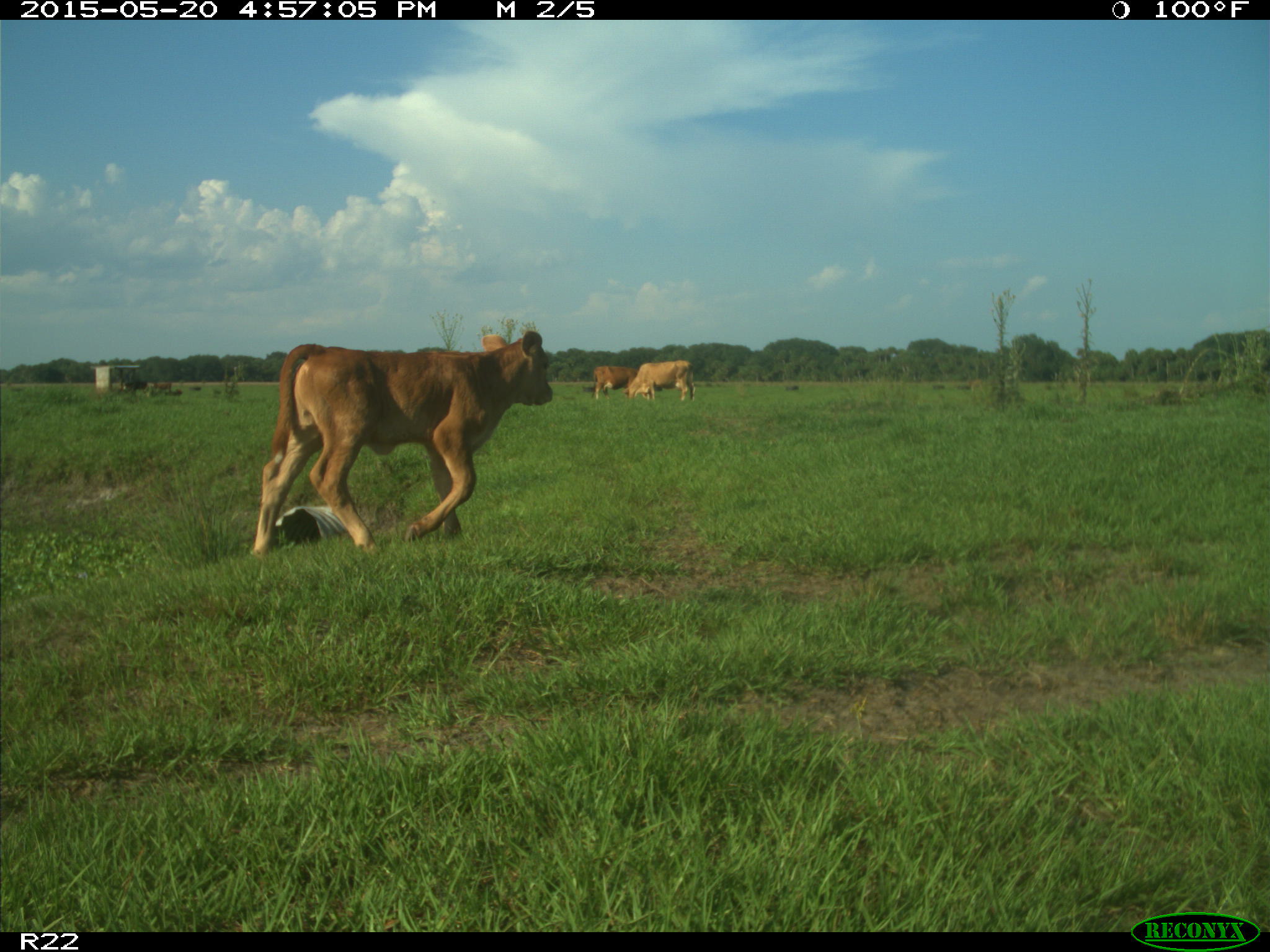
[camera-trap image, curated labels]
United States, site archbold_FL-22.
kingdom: Animalia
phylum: Chordata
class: Mammalia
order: Artiodactyla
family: Bovidae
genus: Bos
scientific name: Bos taurus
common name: domestic cow